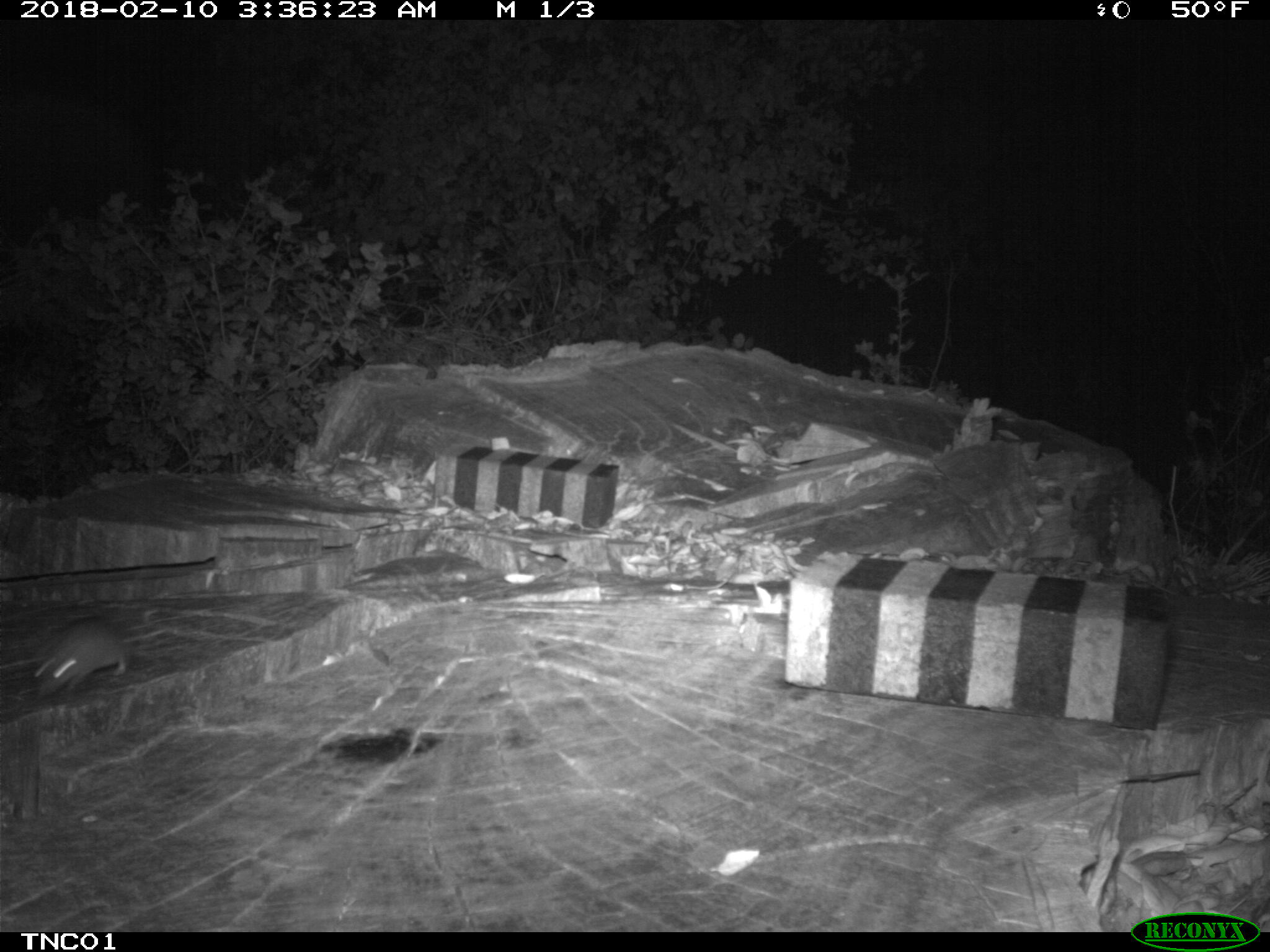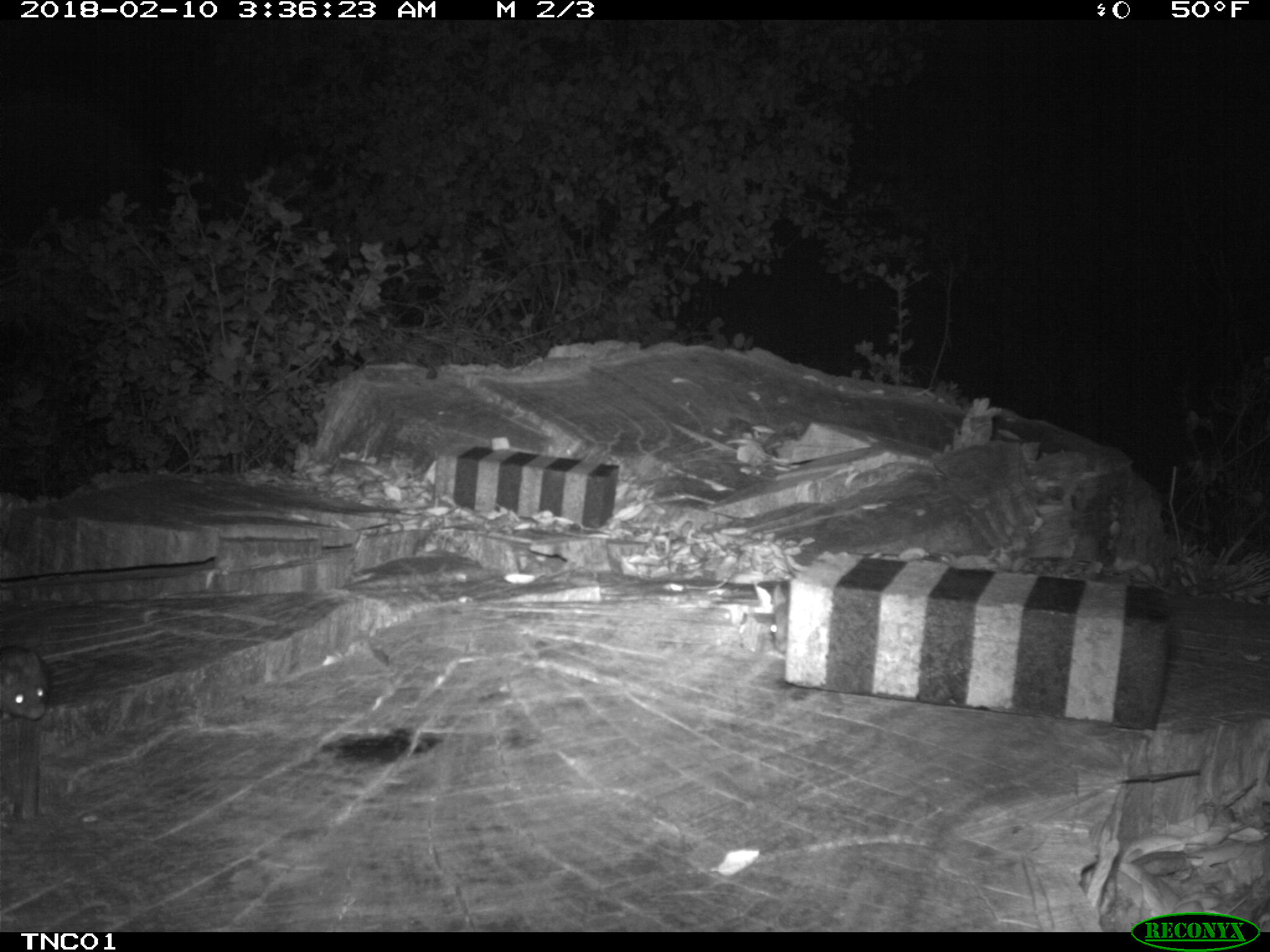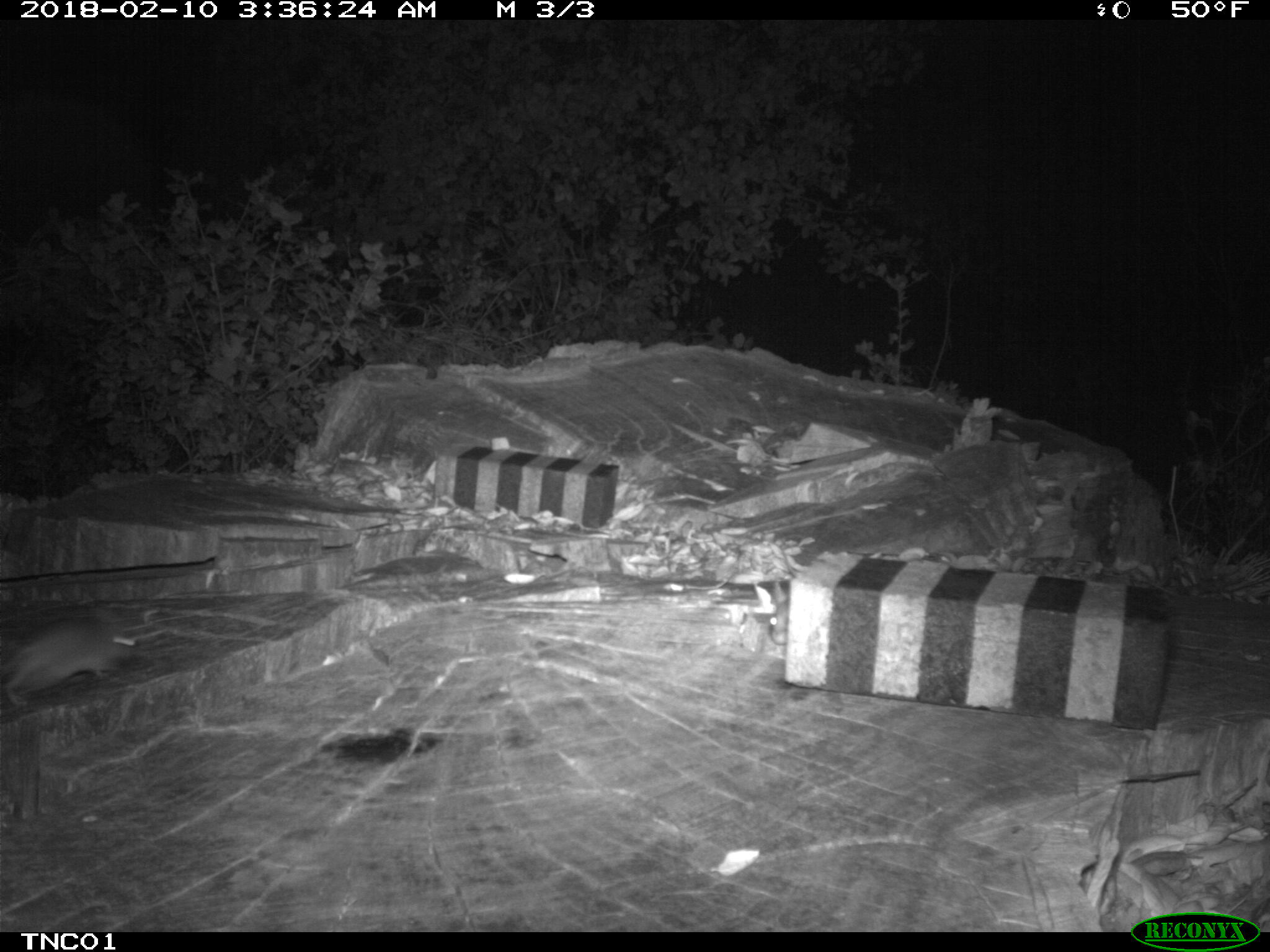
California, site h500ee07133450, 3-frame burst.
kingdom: Animalia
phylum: Chordata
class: Mammalia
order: Rodentia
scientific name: Rodentia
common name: rodent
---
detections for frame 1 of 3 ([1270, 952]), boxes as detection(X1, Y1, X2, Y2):
rodent: detection(0, 616, 125, 695)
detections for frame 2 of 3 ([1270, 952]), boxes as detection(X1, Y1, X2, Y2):
rodent: detection(0, 651, 51, 718)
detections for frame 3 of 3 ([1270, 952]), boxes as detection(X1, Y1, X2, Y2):
rodent: detection(0, 606, 140, 708)